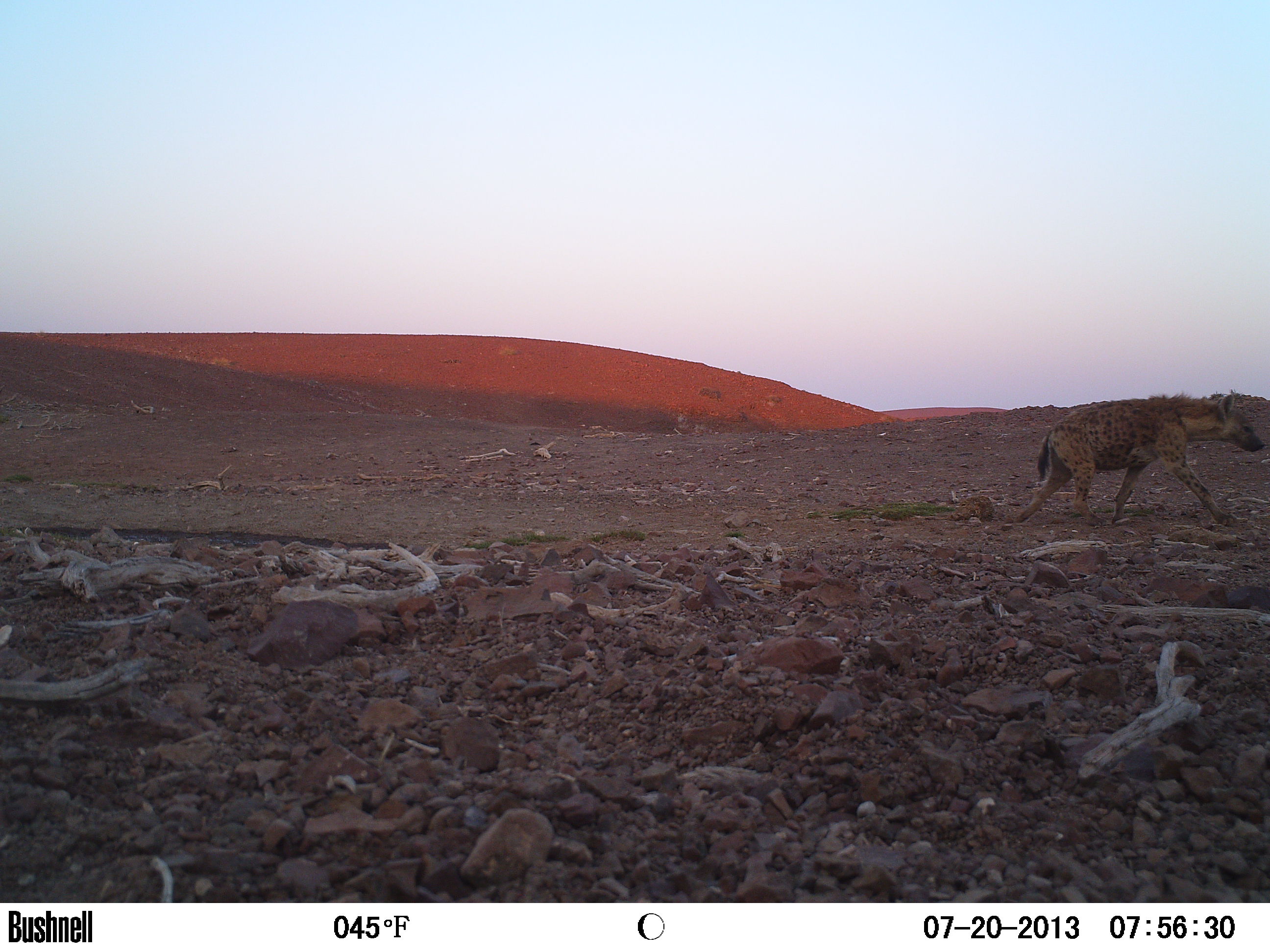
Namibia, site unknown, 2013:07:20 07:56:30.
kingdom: Animalia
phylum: Chordata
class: Mammalia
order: Carnivora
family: Hyaenidae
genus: Crocuta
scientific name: Crocuta crocuta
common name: spotted hyena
Crocuta crocuta (spotted hyena).